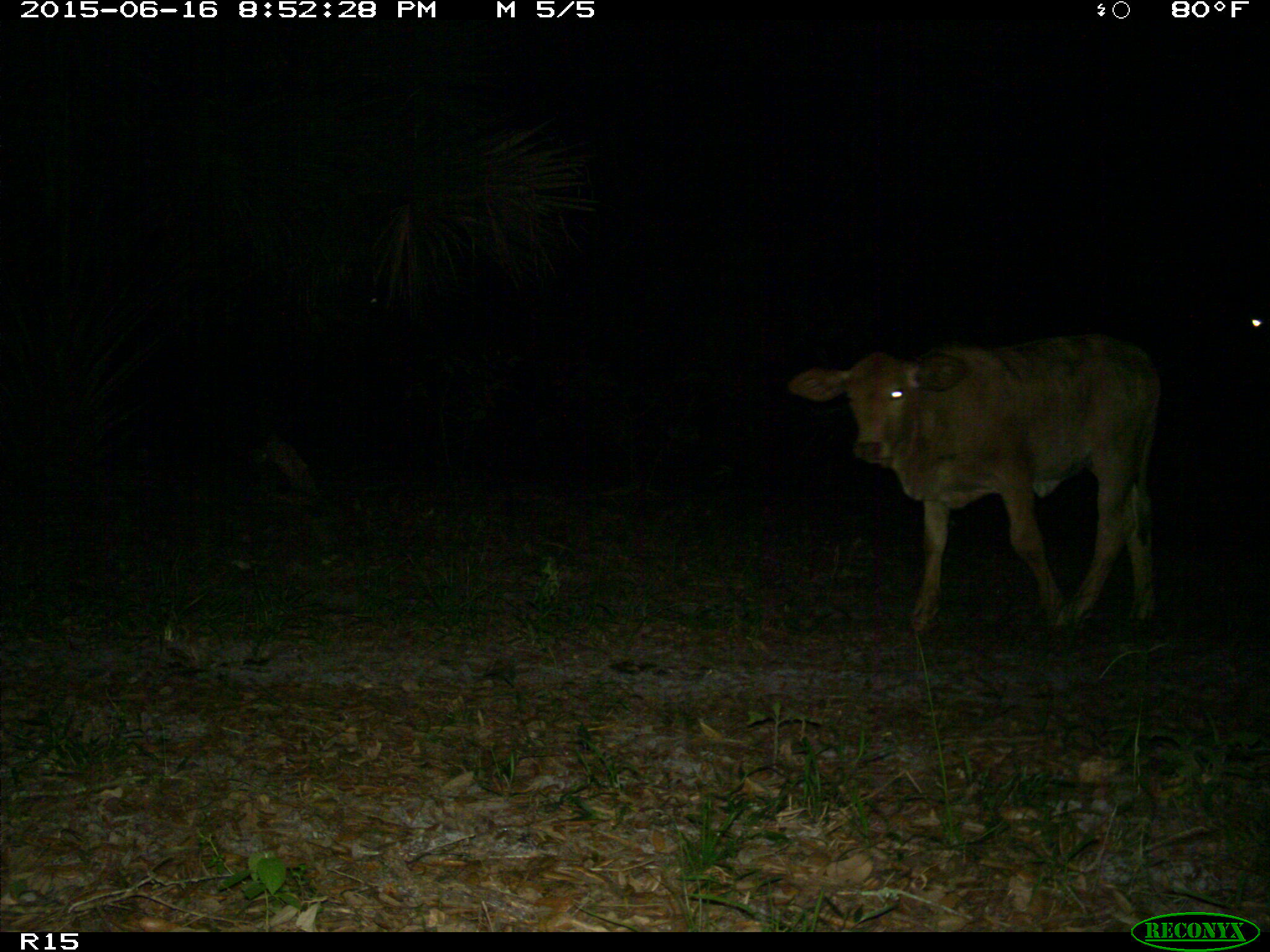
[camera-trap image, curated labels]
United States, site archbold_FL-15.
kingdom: Animalia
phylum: Chordata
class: Mammalia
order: Artiodactyla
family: Bovidae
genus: Bos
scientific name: Bos taurus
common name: domestic cow